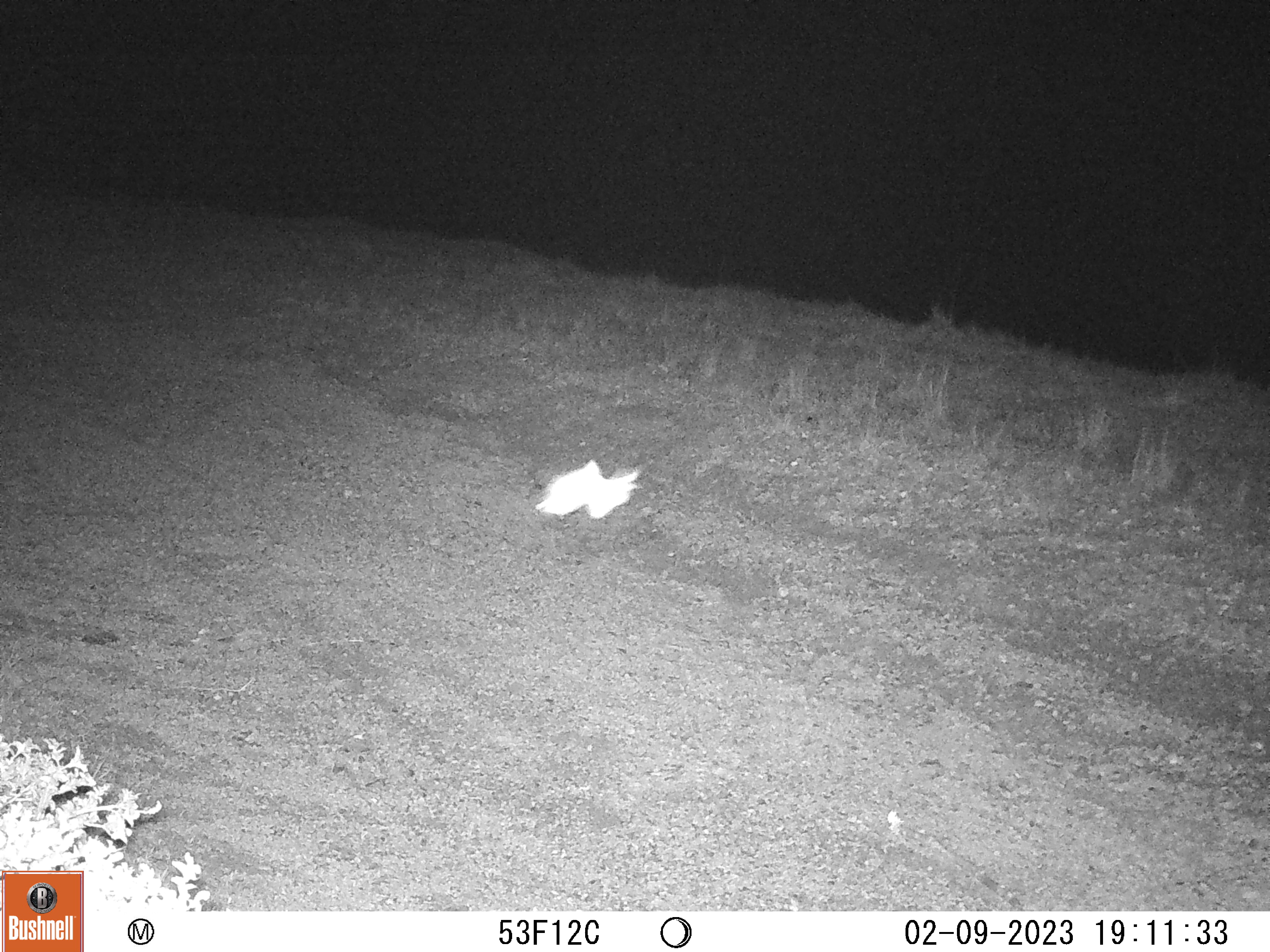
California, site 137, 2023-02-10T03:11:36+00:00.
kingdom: Animalia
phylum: Chordata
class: Aves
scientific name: Aves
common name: bird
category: unknown bird